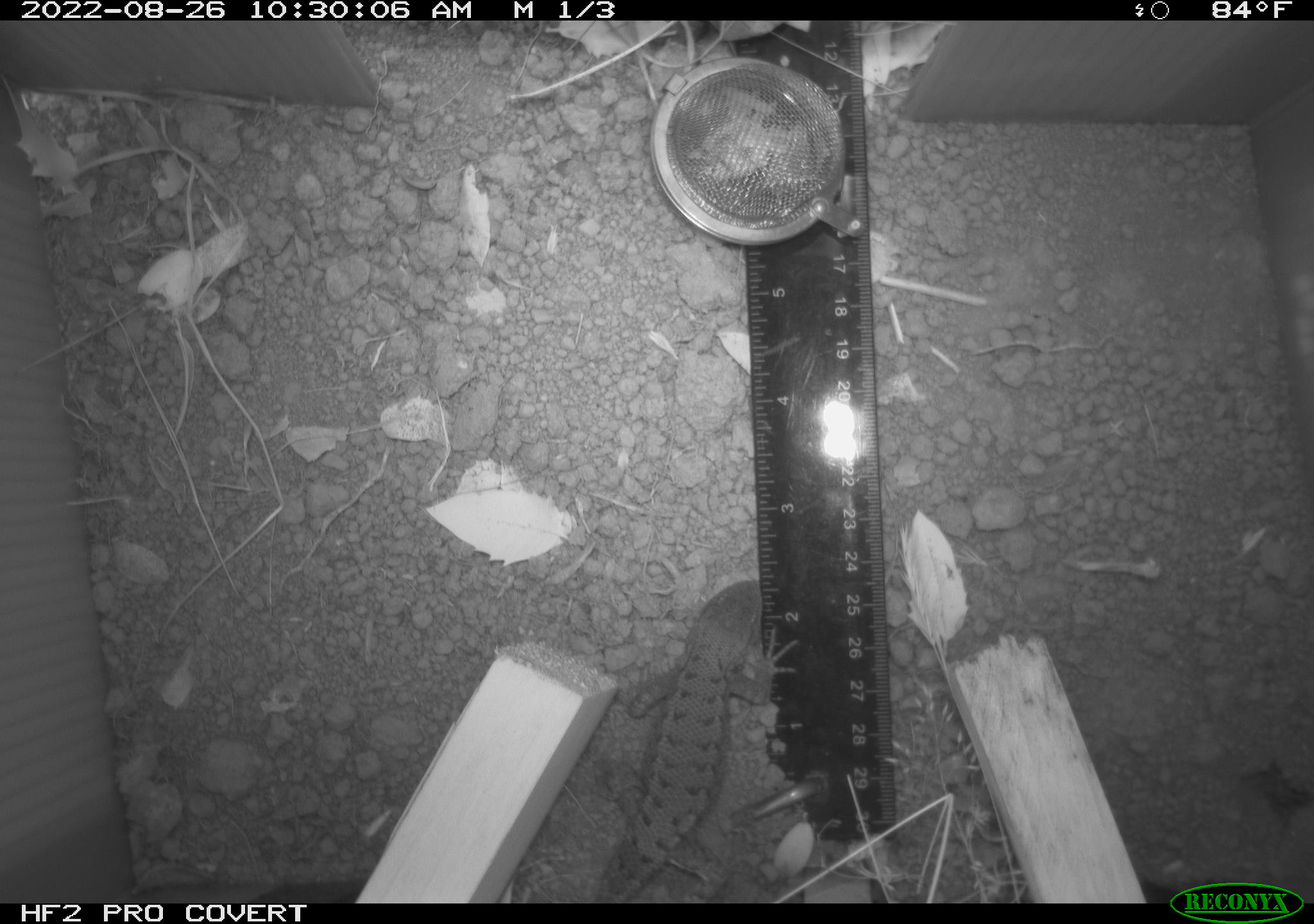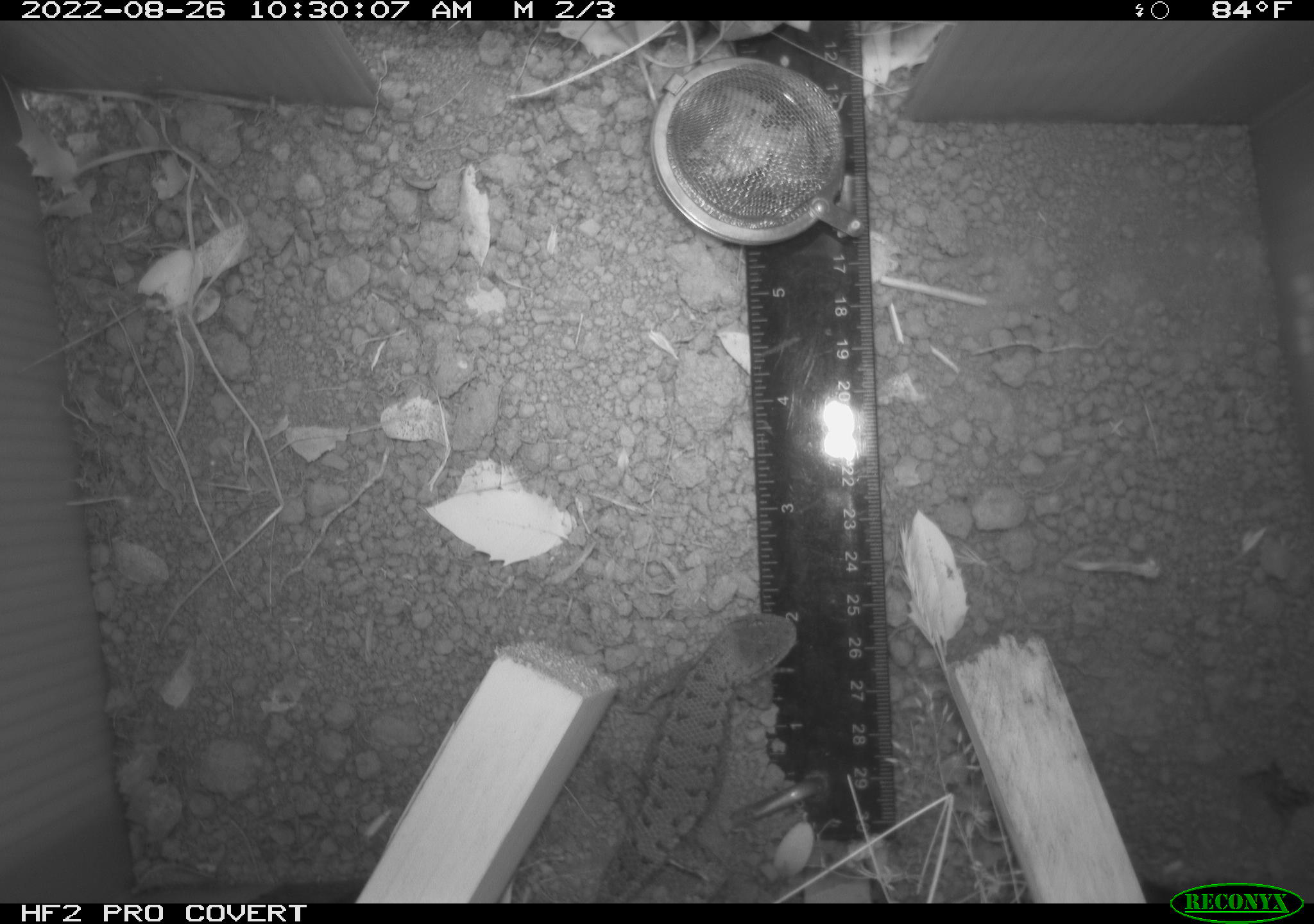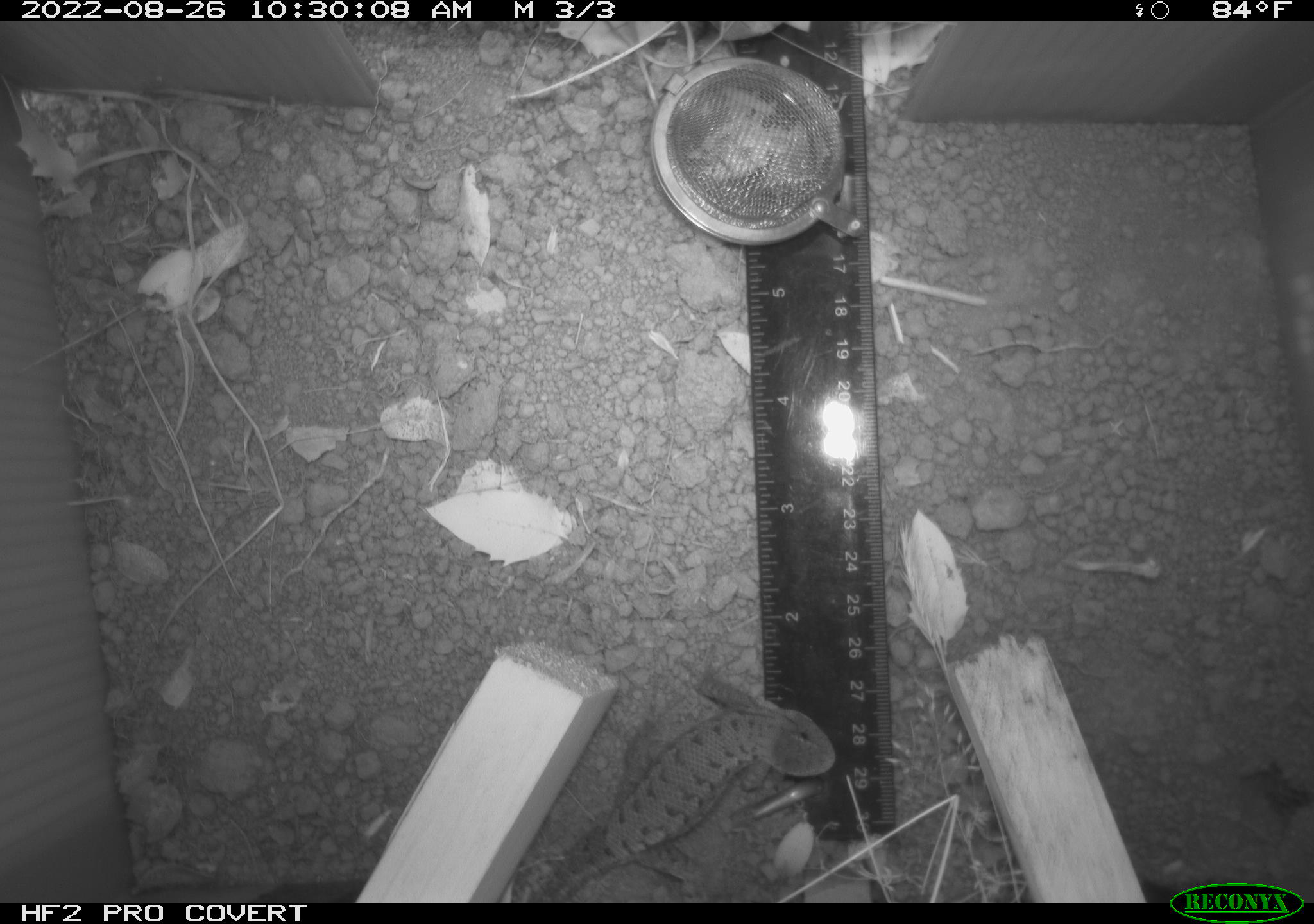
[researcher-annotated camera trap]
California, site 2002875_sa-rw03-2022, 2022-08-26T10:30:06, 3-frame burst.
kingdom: Animalia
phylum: Chordata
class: Reptilia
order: Squamata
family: Phrynosomatidae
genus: Sceloporus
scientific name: Sceloporus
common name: spiny lizards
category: sceloporus species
Sceloporus species (spiny lizards) (Sceloporus).